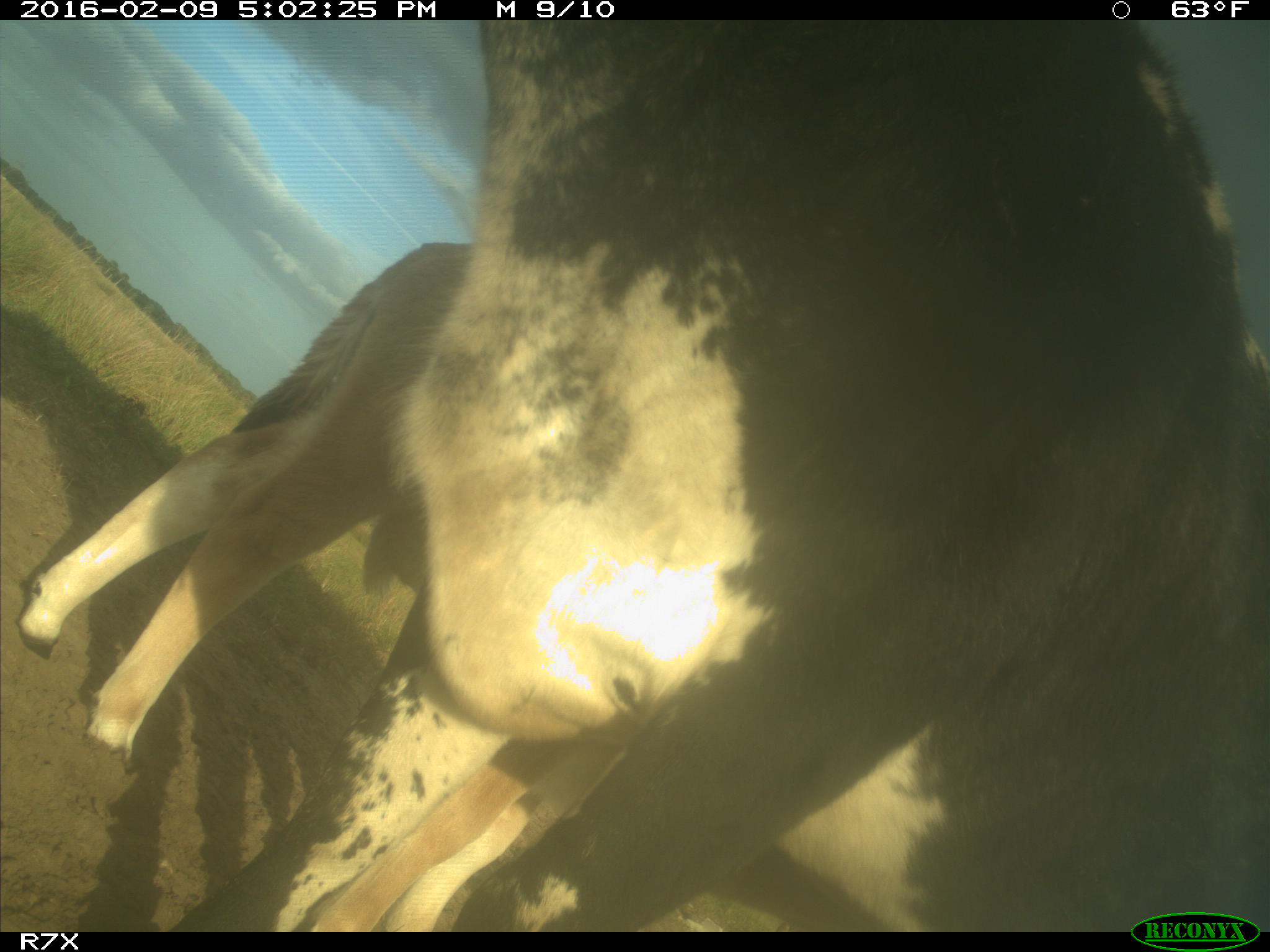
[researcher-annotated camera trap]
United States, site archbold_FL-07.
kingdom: Animalia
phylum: Chordata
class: Mammalia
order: Artiodactyla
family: Bovidae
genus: Bos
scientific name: Bos taurus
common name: domestic cow